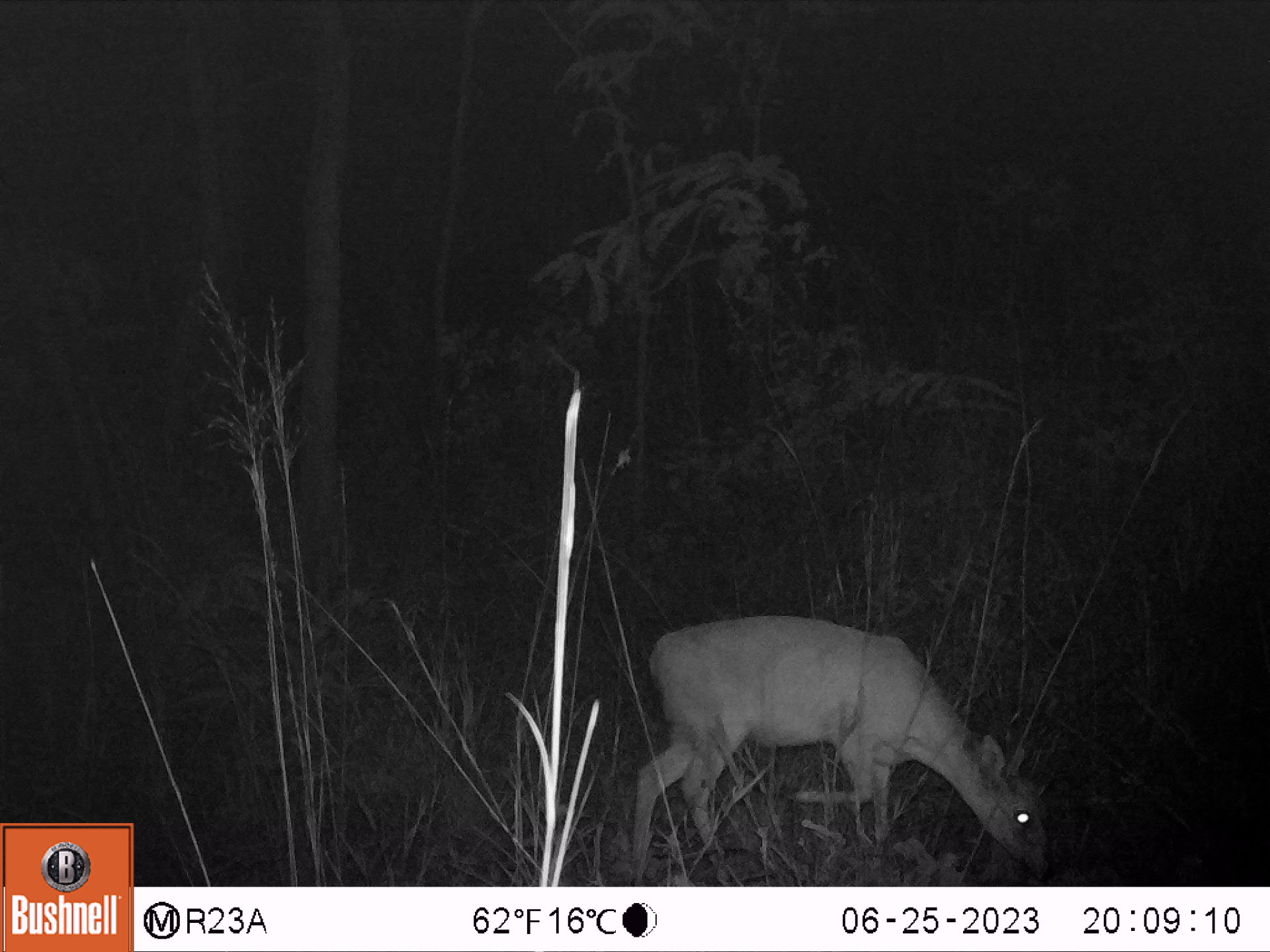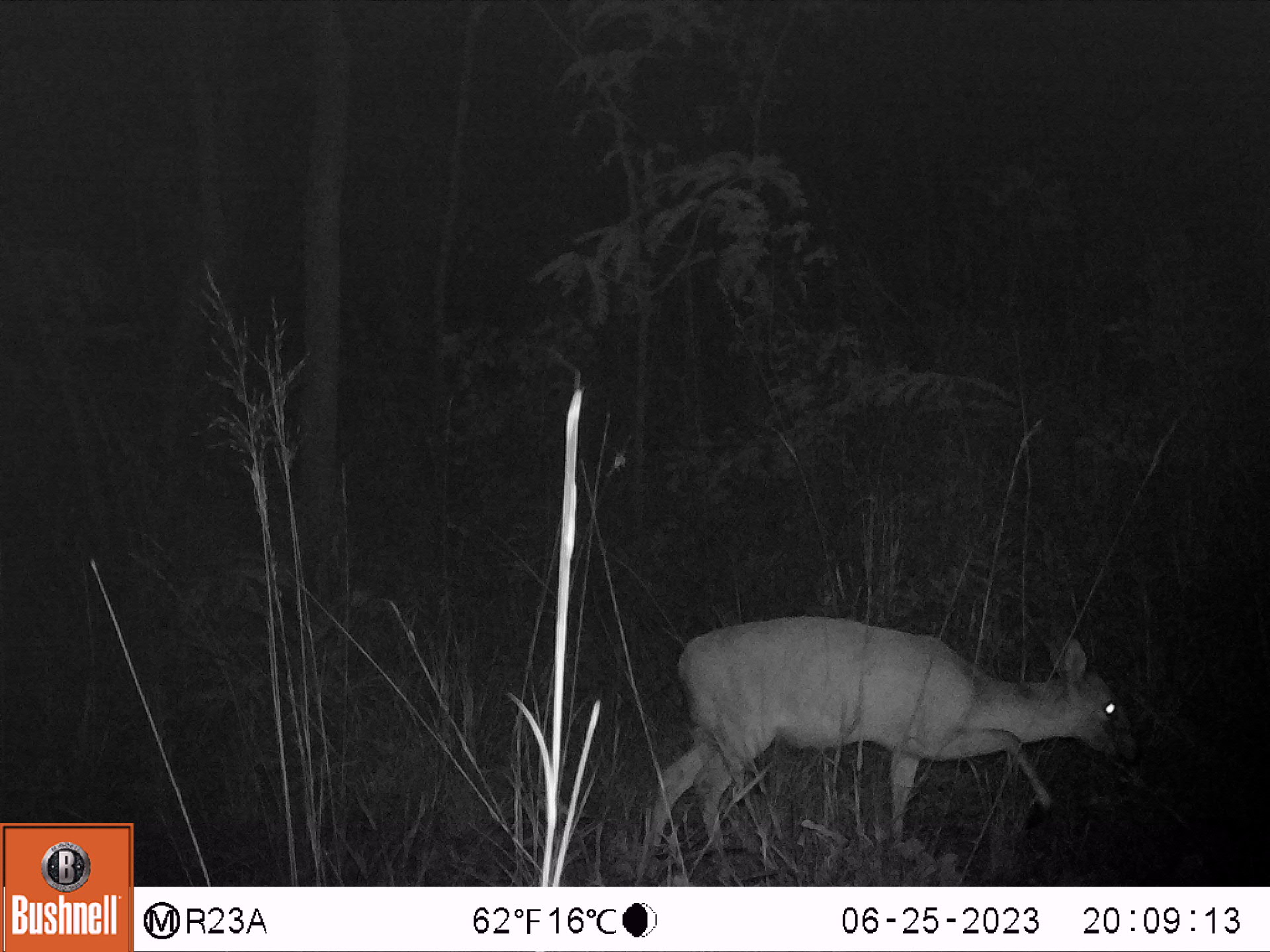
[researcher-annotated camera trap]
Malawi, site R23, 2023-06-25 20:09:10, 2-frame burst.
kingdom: Animalia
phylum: Chordata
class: Mammalia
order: Artiodactyla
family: Bovidae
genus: Sylvicapra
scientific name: Sylvicapra grimmia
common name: common duiker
Common duiker (Sylvicapra grimmia), count 1.